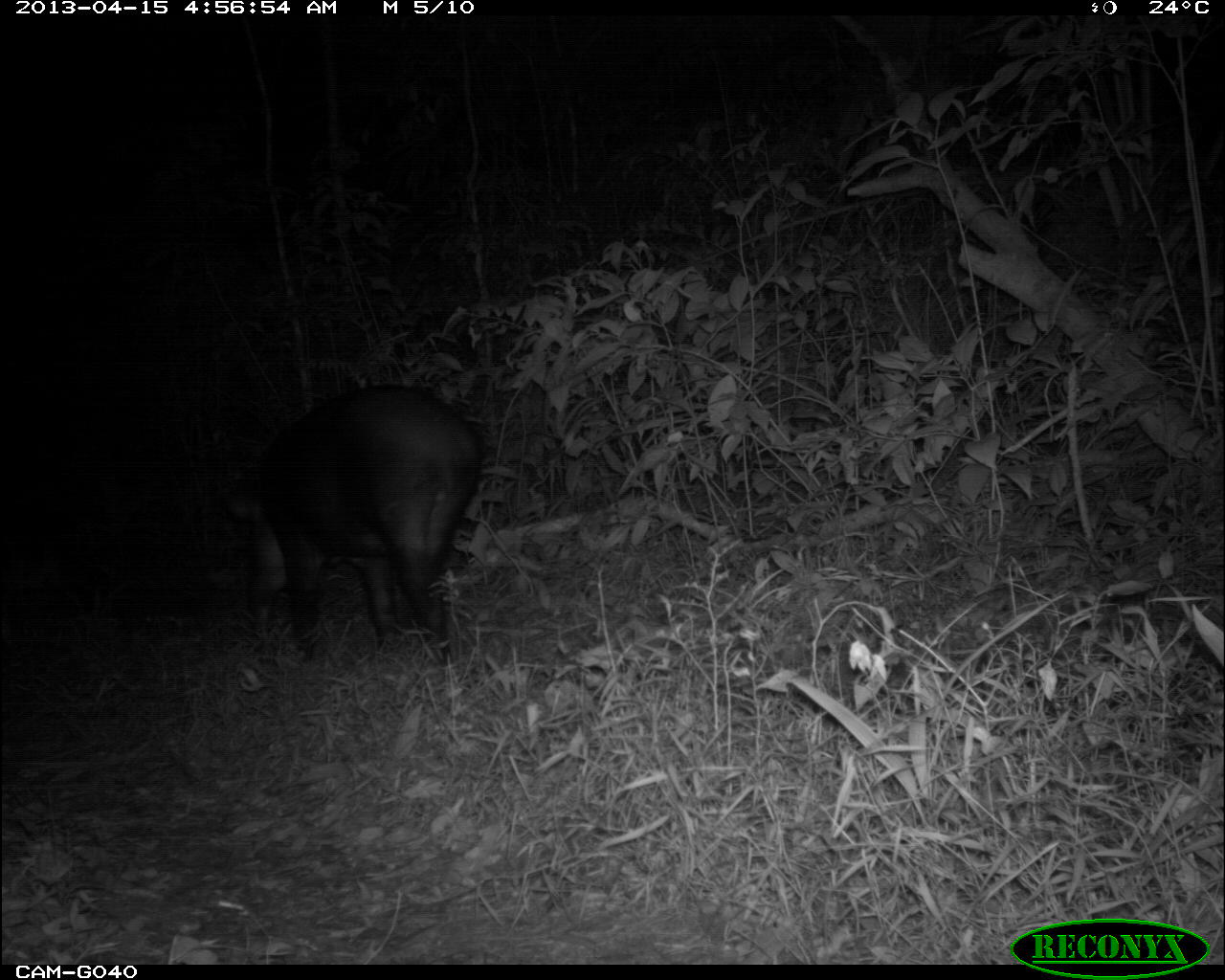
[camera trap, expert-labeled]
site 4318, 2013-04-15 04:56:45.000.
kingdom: Animalia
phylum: Chordata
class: Mammalia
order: Perissodactyla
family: Tapiridae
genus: Tapirus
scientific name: Tapirus bairdii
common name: baird's tapir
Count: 1.